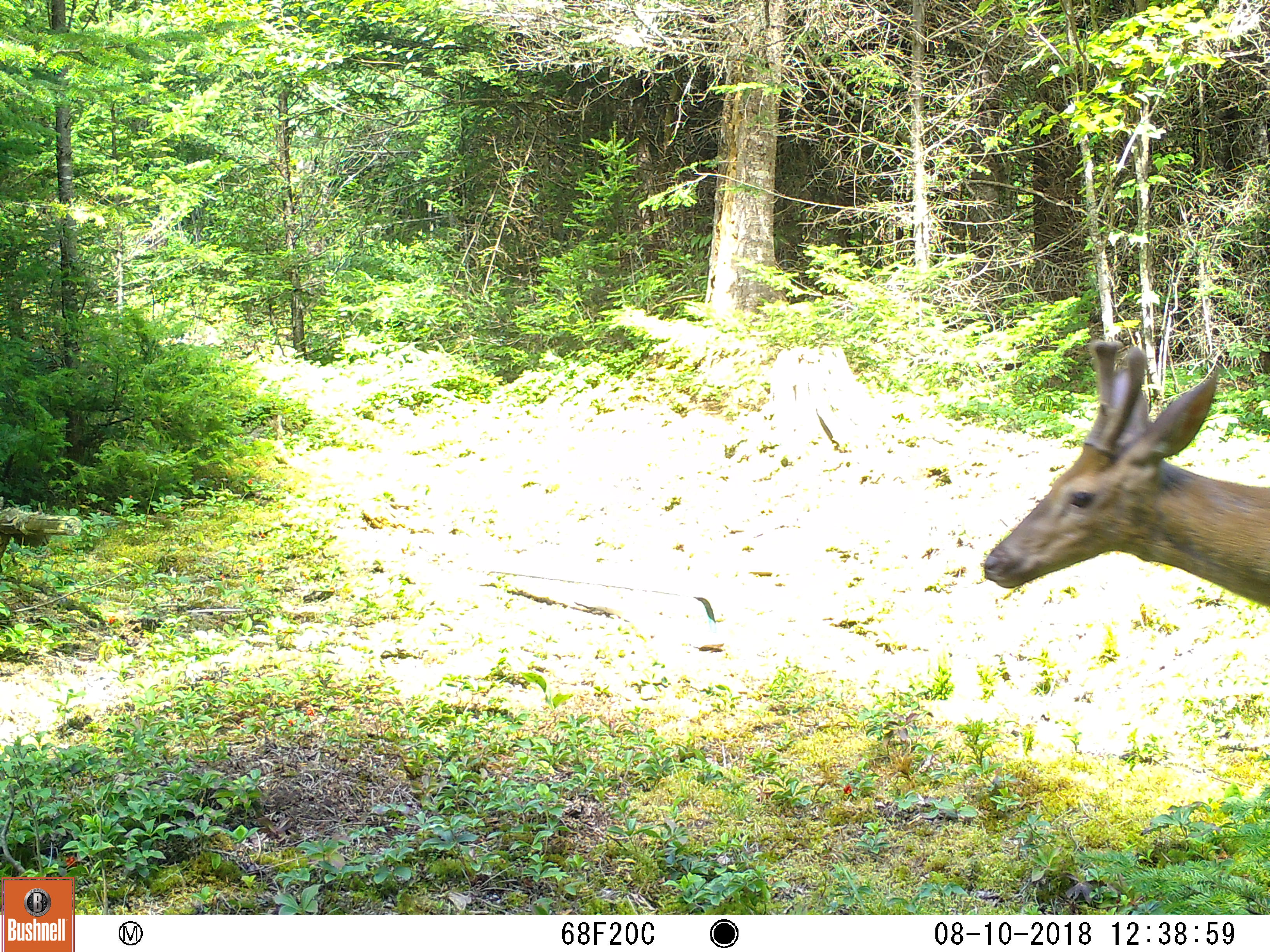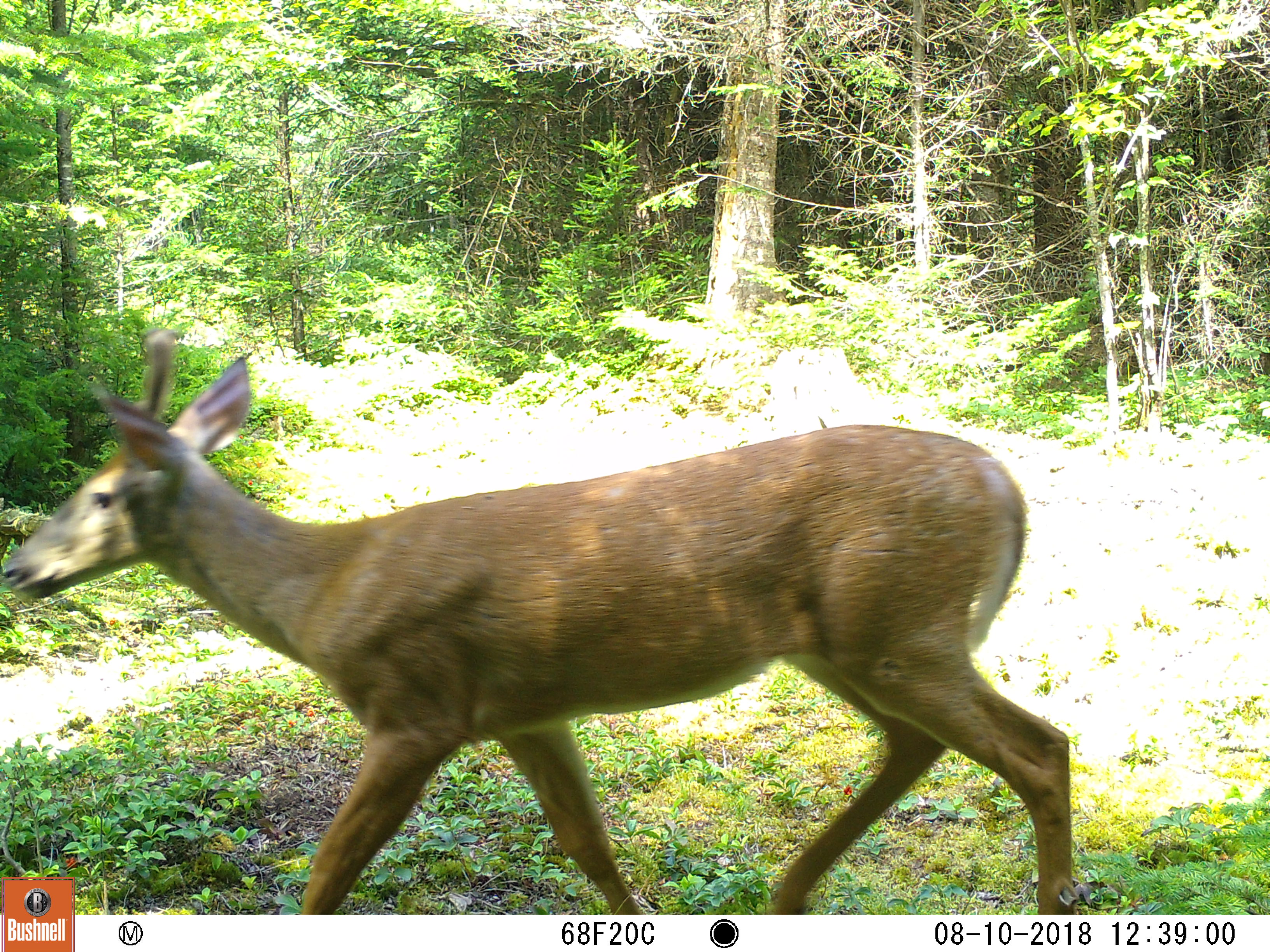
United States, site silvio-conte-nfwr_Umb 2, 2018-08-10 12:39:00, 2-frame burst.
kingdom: Animalia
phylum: Chordata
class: Mammalia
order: Artiodactyla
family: Cervidae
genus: Odocoileus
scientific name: Odocoileus virginianus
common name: white-tailed deer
White-tailed deer (Odocoileus virginianus).